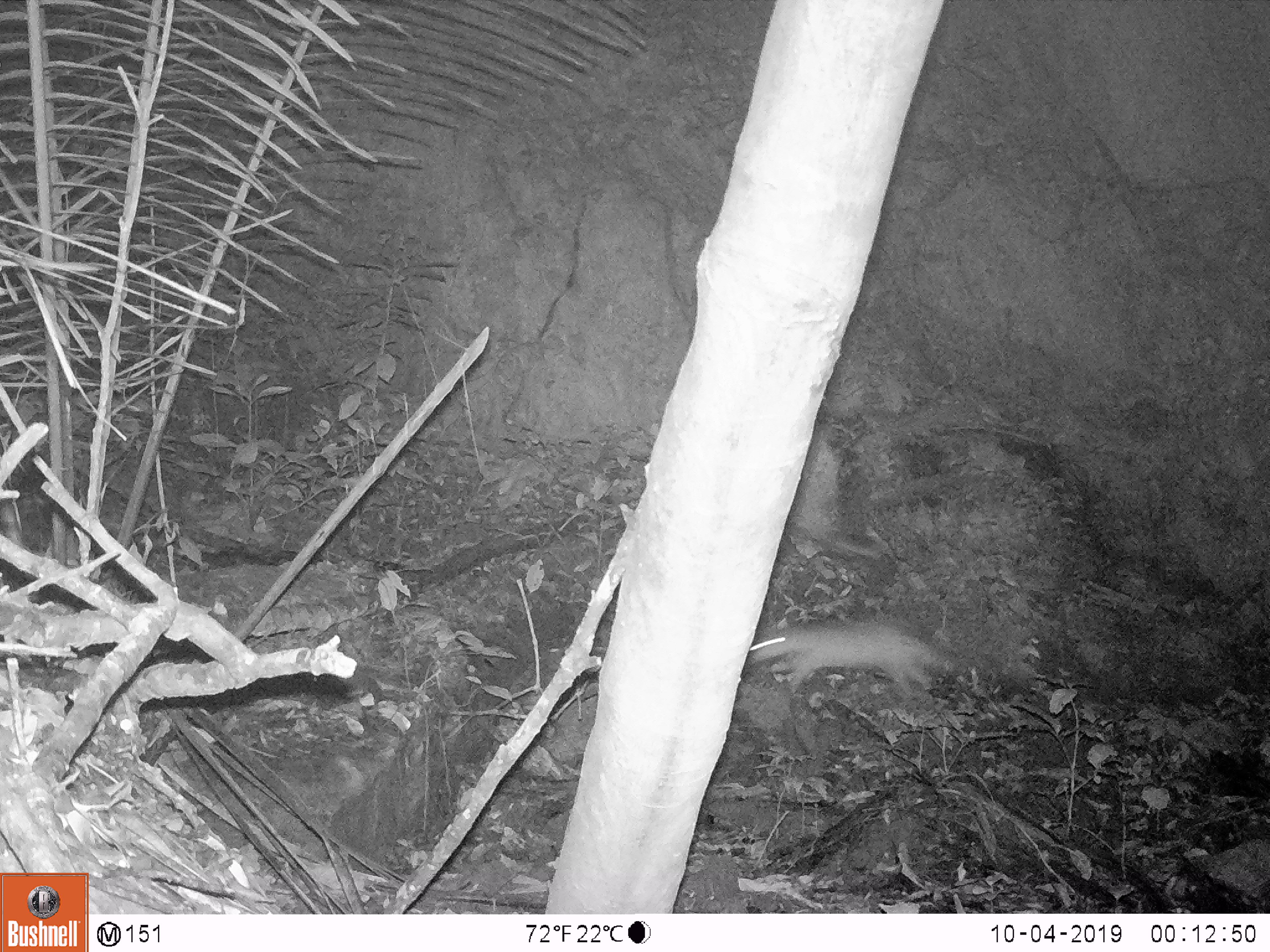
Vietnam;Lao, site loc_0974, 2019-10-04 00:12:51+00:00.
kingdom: Animalia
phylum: Chordata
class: Mammalia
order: Rodentia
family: Hystricidae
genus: Atherurus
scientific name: Atherurus macrourus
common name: asiatic brush-tailed porcupine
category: asiatic brush tailed porcupine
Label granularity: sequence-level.